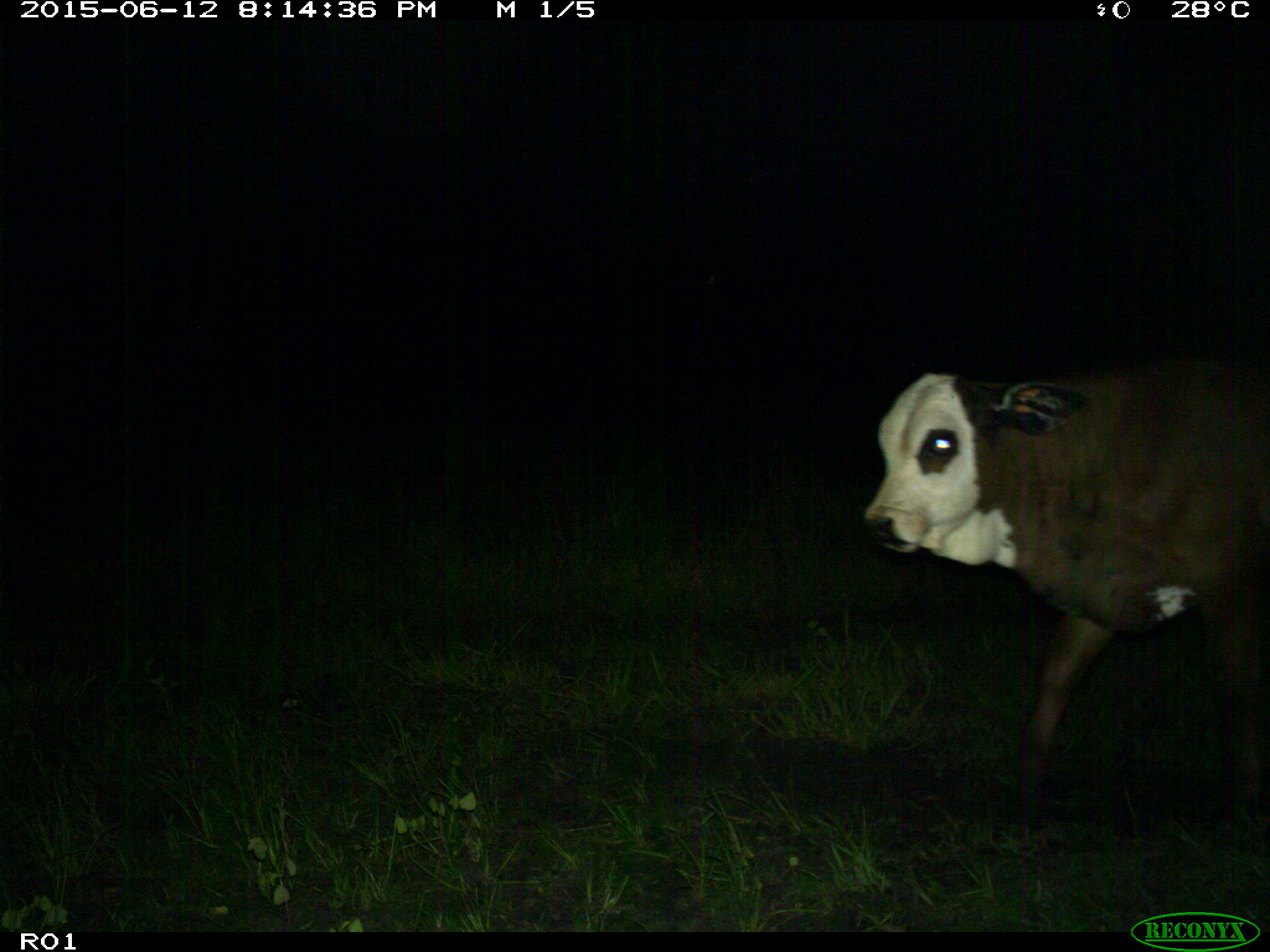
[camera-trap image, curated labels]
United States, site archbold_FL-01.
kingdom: Animalia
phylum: Chordata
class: Mammalia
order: Artiodactyla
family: Bovidae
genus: Bos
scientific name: Bos taurus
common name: domestic cow